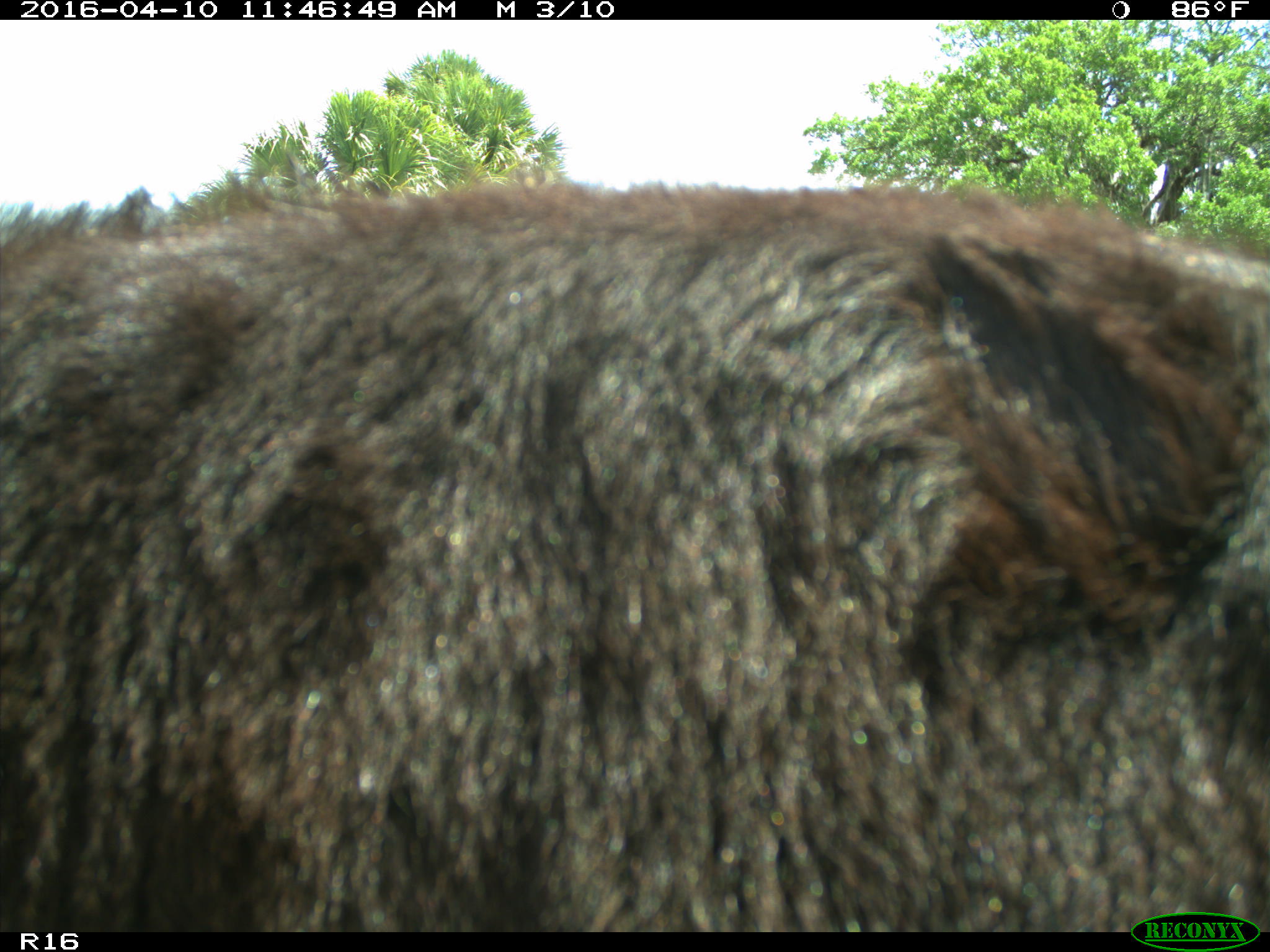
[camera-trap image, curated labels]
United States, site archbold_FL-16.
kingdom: Animalia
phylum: Chordata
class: Mammalia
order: Artiodactyla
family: Bovidae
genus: Bos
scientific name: Bos taurus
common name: domestic cow